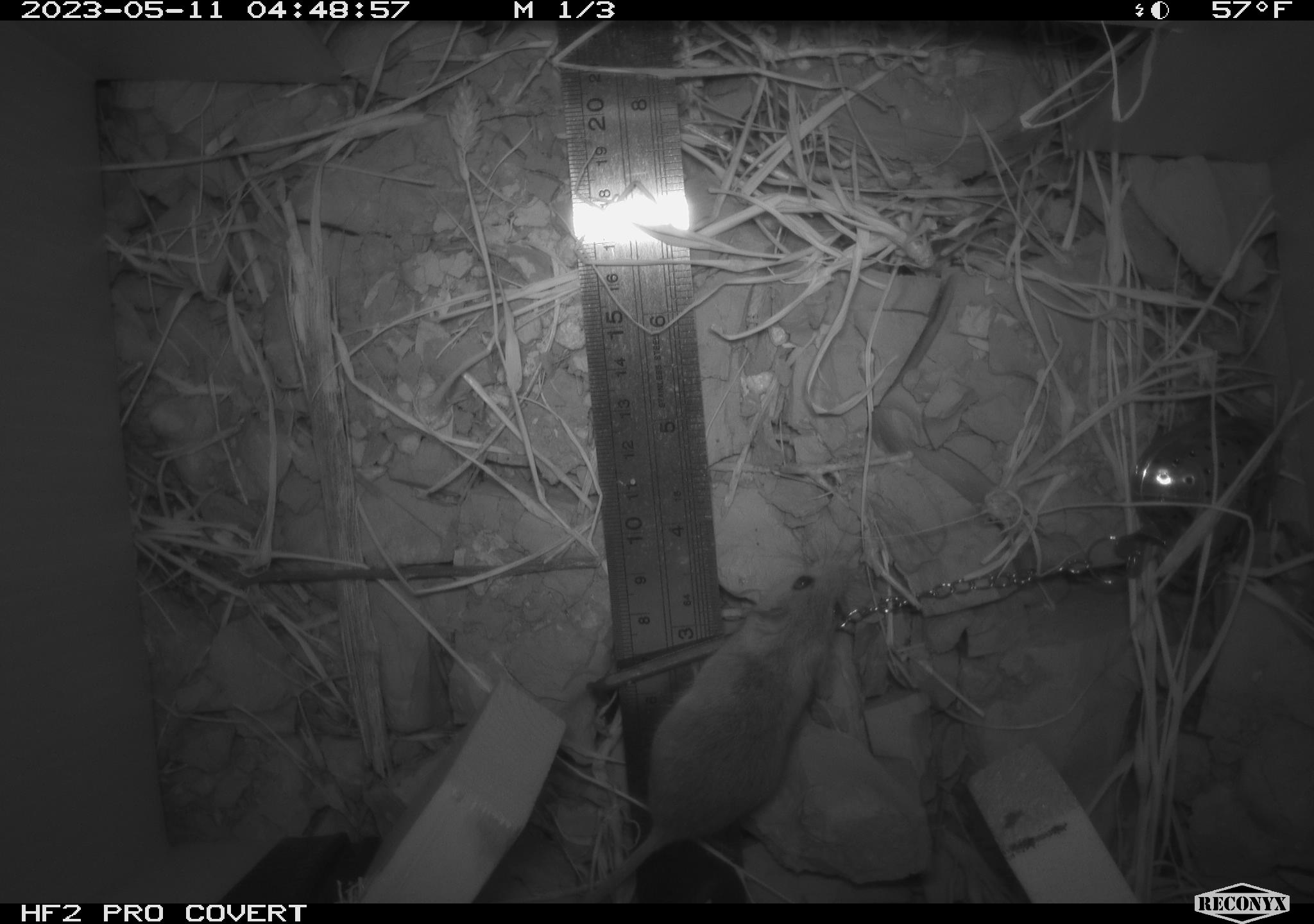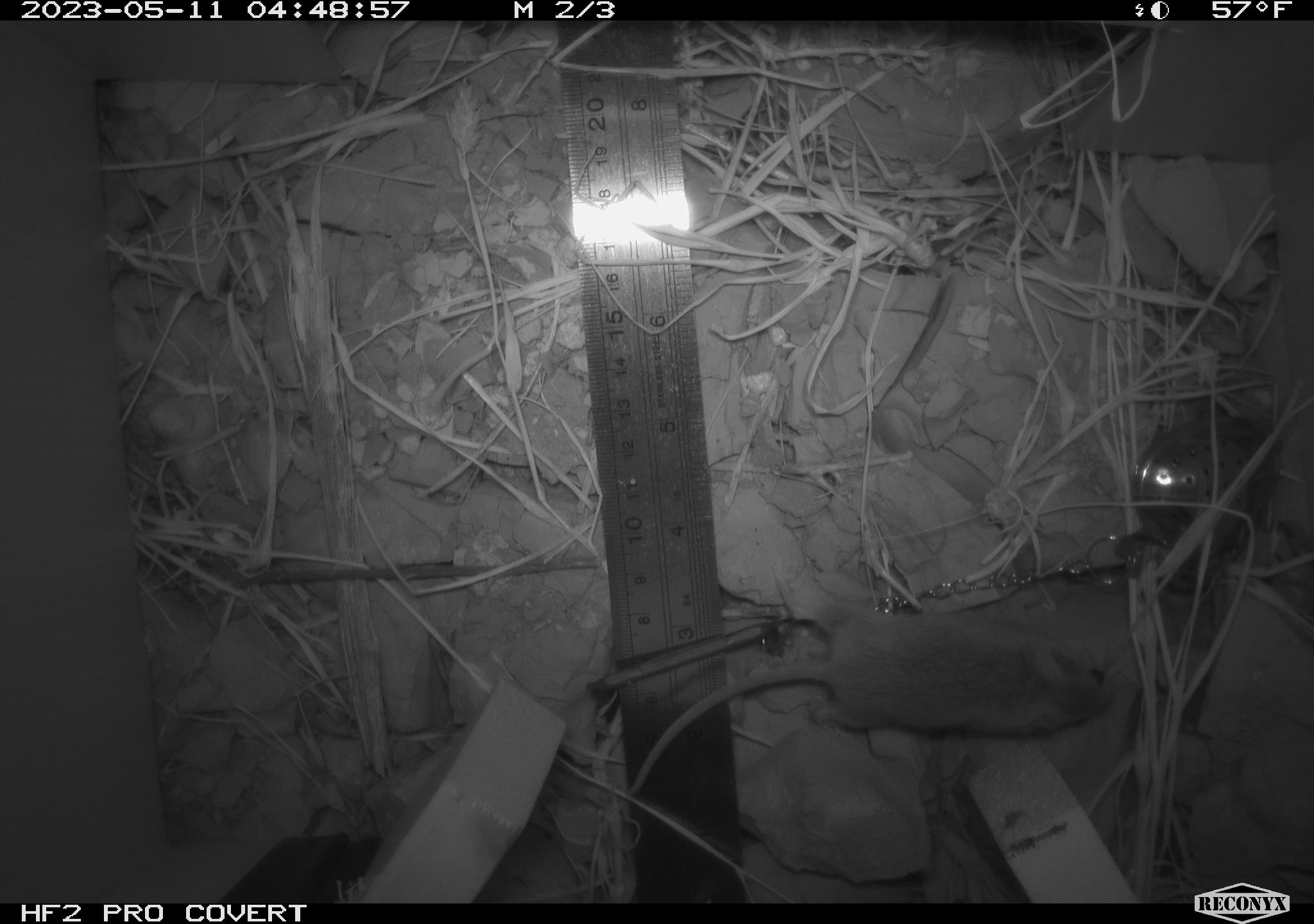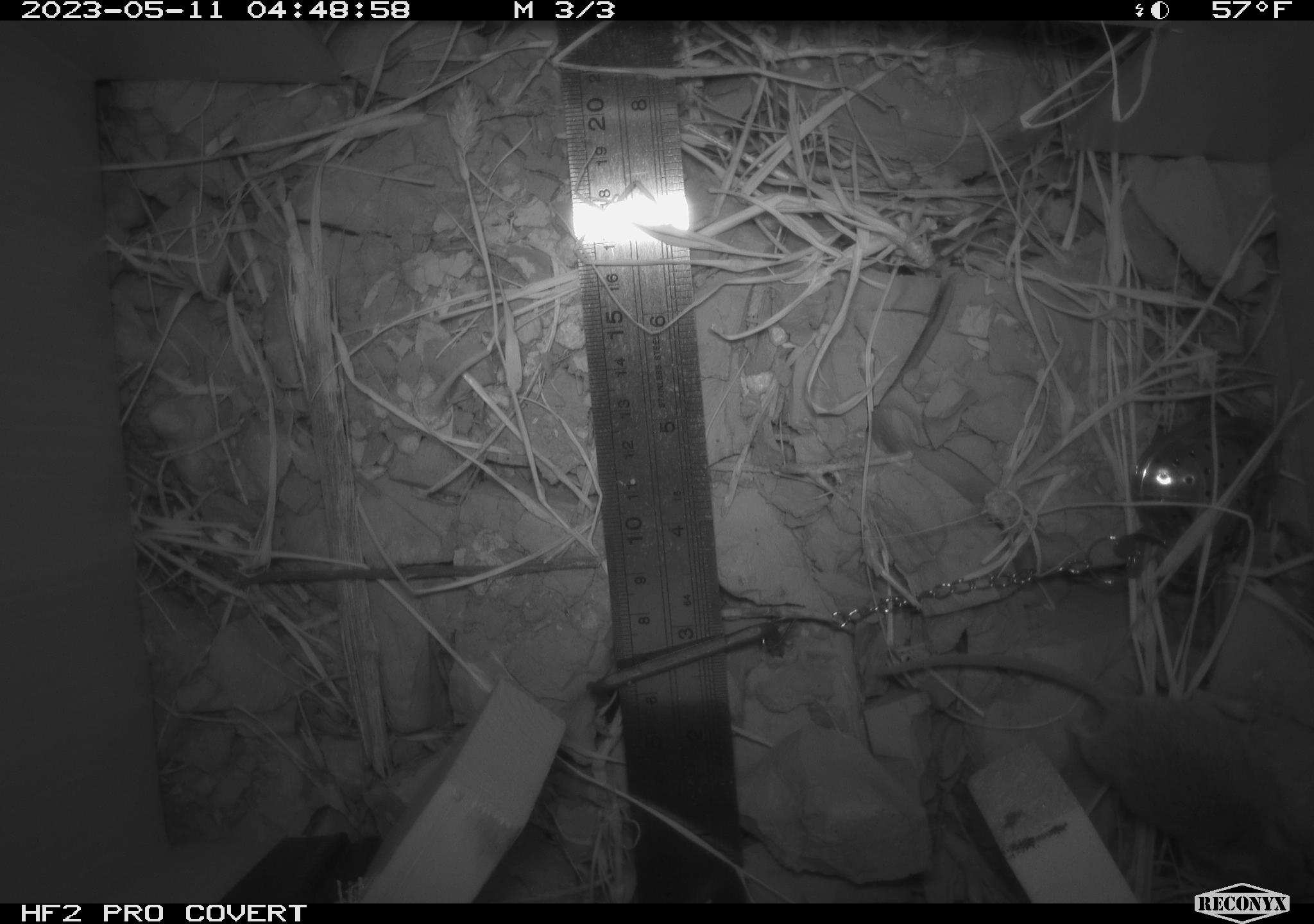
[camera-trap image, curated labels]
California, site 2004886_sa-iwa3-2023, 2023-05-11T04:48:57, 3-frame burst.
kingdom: Animalia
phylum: Chordata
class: Mammalia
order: Rodentia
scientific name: Rodentia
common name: mouse species